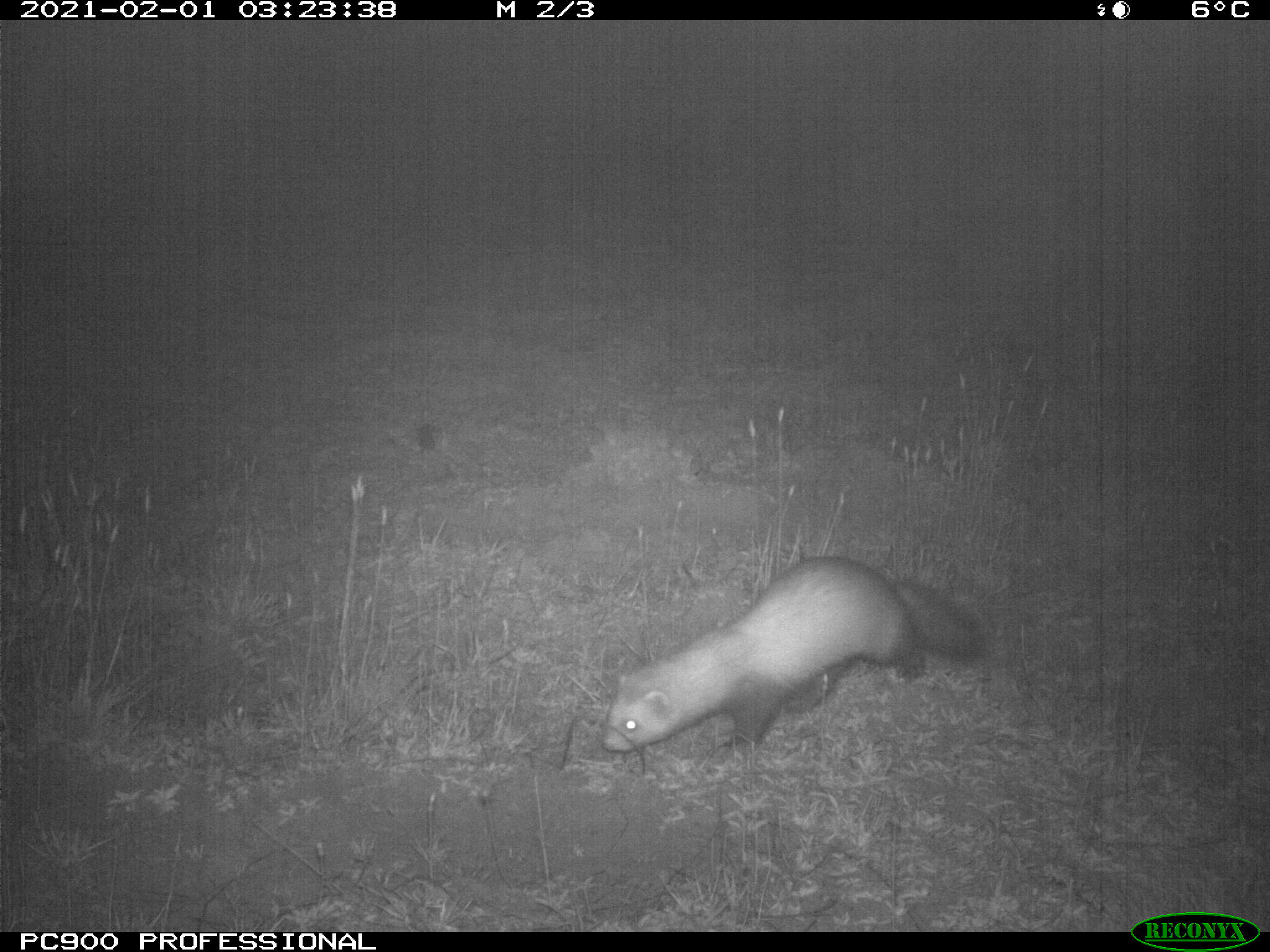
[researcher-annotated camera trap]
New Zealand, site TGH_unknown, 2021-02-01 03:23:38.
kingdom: Animalia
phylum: Chordata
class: Mammalia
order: Carnivora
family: Mustelidae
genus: Mustela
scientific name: Mustela furo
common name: ferret